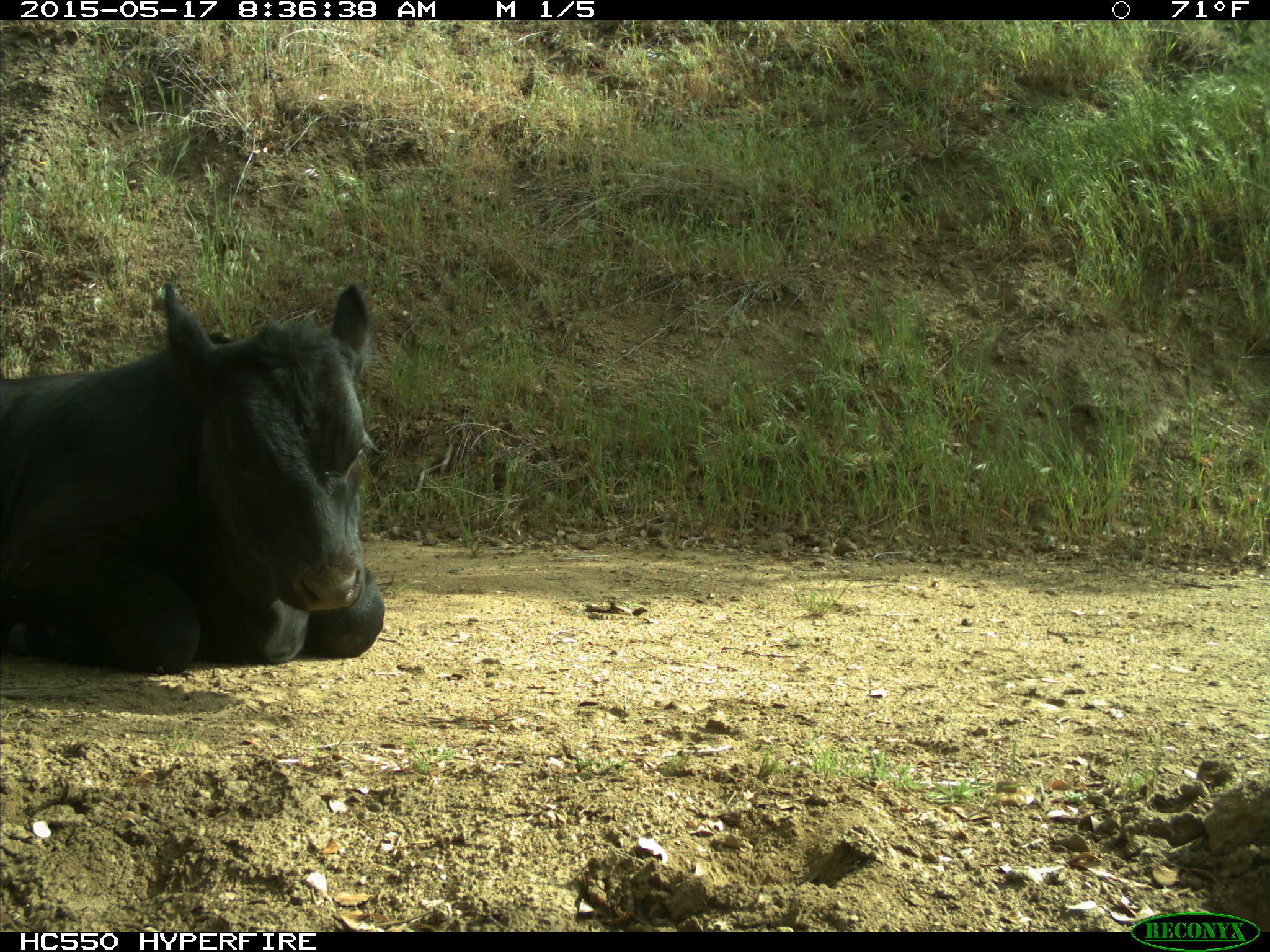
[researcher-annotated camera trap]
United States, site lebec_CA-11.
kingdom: Animalia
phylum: Chordata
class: Mammalia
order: Artiodactyla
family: Bovidae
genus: Bos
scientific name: Bos taurus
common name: domestic cow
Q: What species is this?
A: Bos taurus (domestic cow).